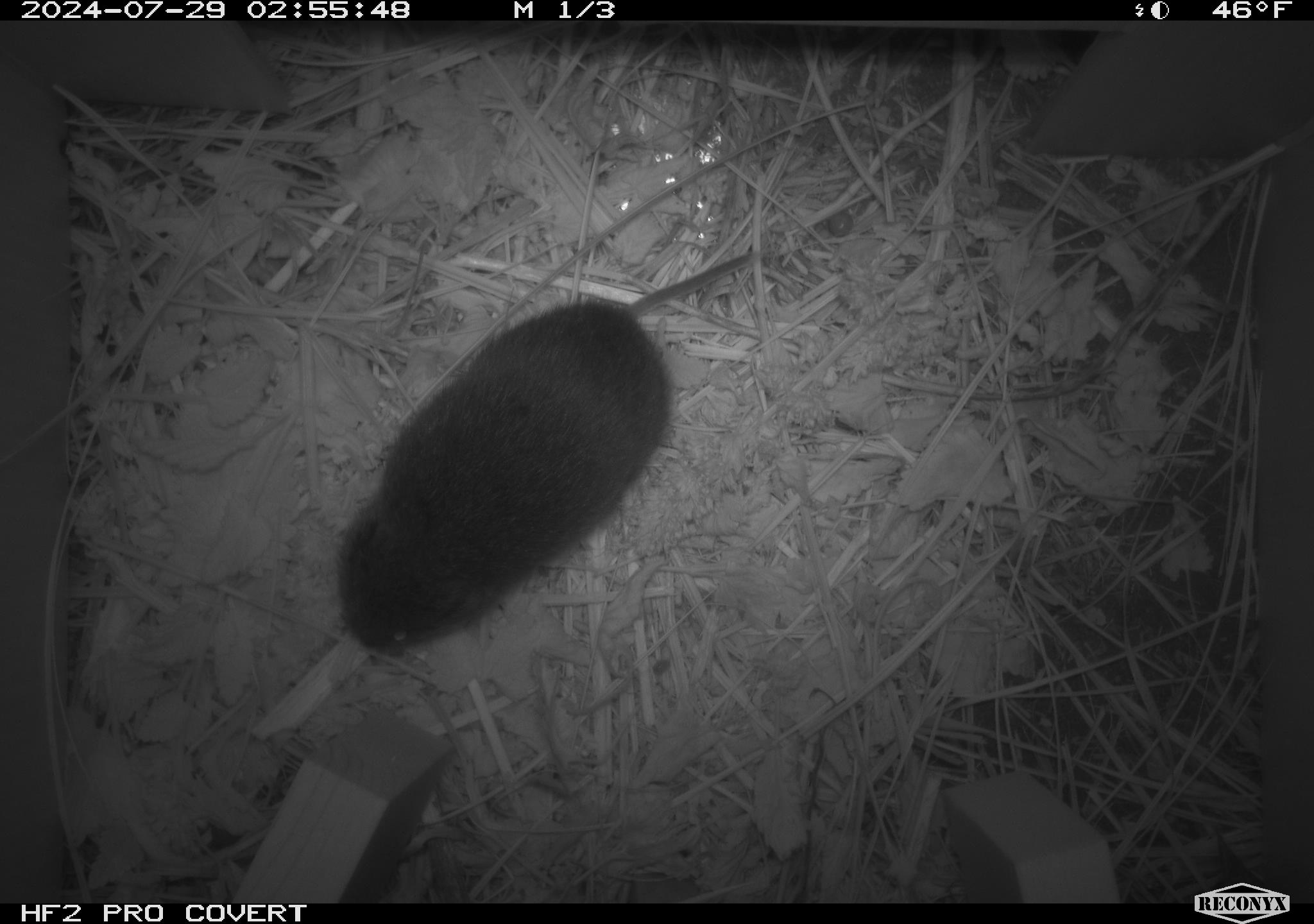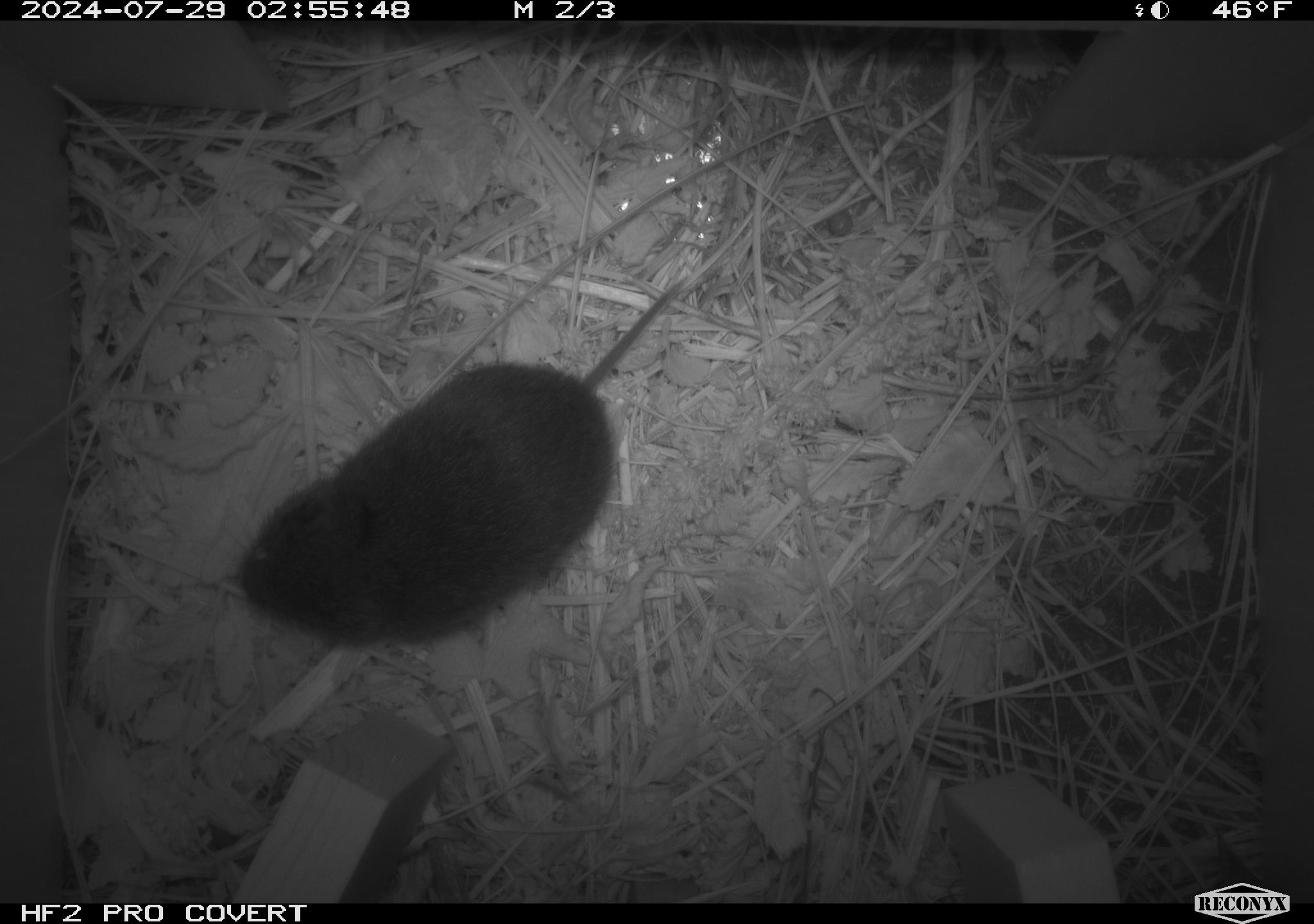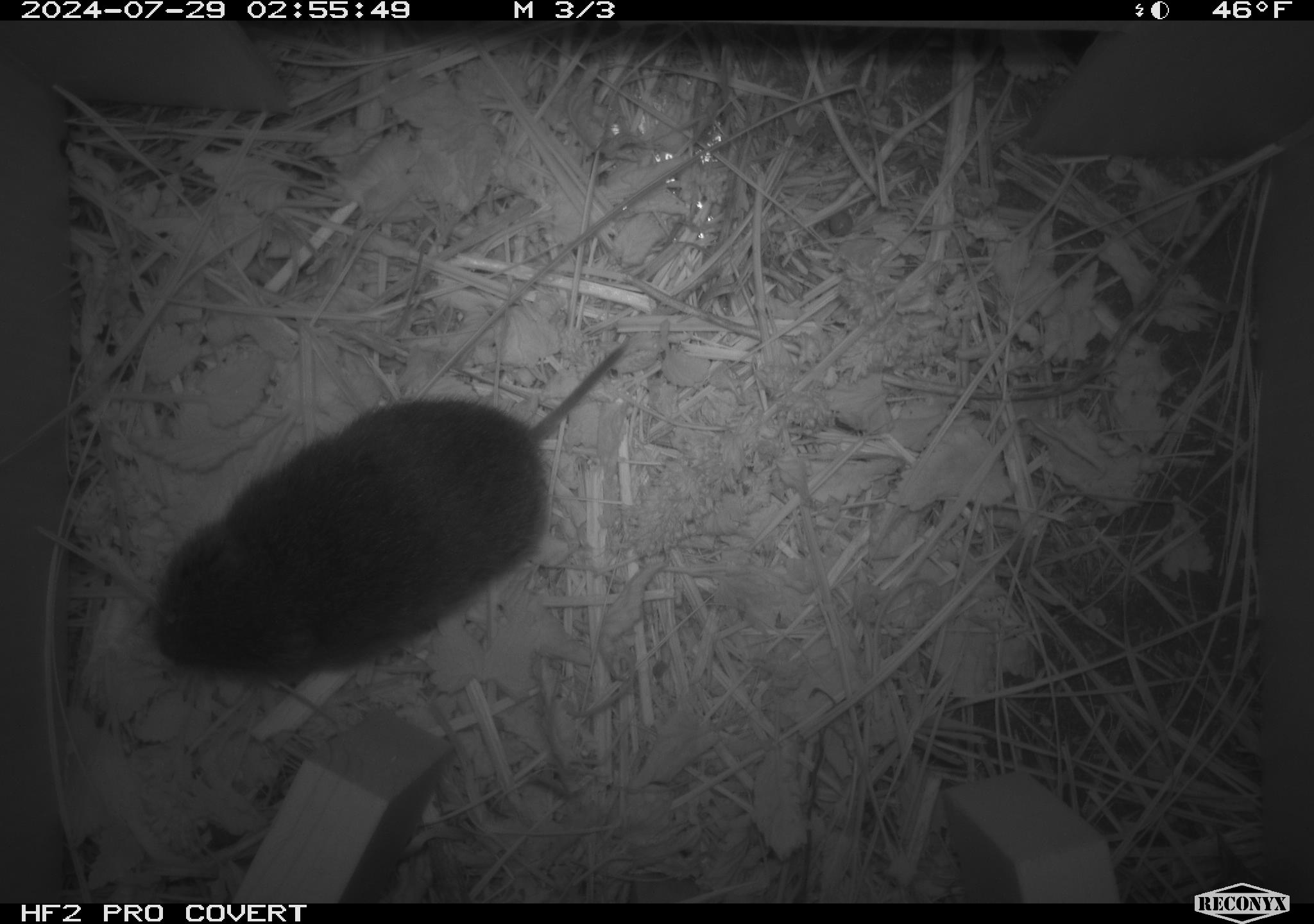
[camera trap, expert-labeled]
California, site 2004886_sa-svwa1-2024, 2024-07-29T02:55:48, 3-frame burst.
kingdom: Animalia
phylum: Chordata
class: Mammalia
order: Rodentia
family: Cricetidae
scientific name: Arvicolinae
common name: voles, lemmings, and muskrats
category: arvicolinae subfamily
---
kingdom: Animalia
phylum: Arthropoda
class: Insecta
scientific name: Insecta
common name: insect